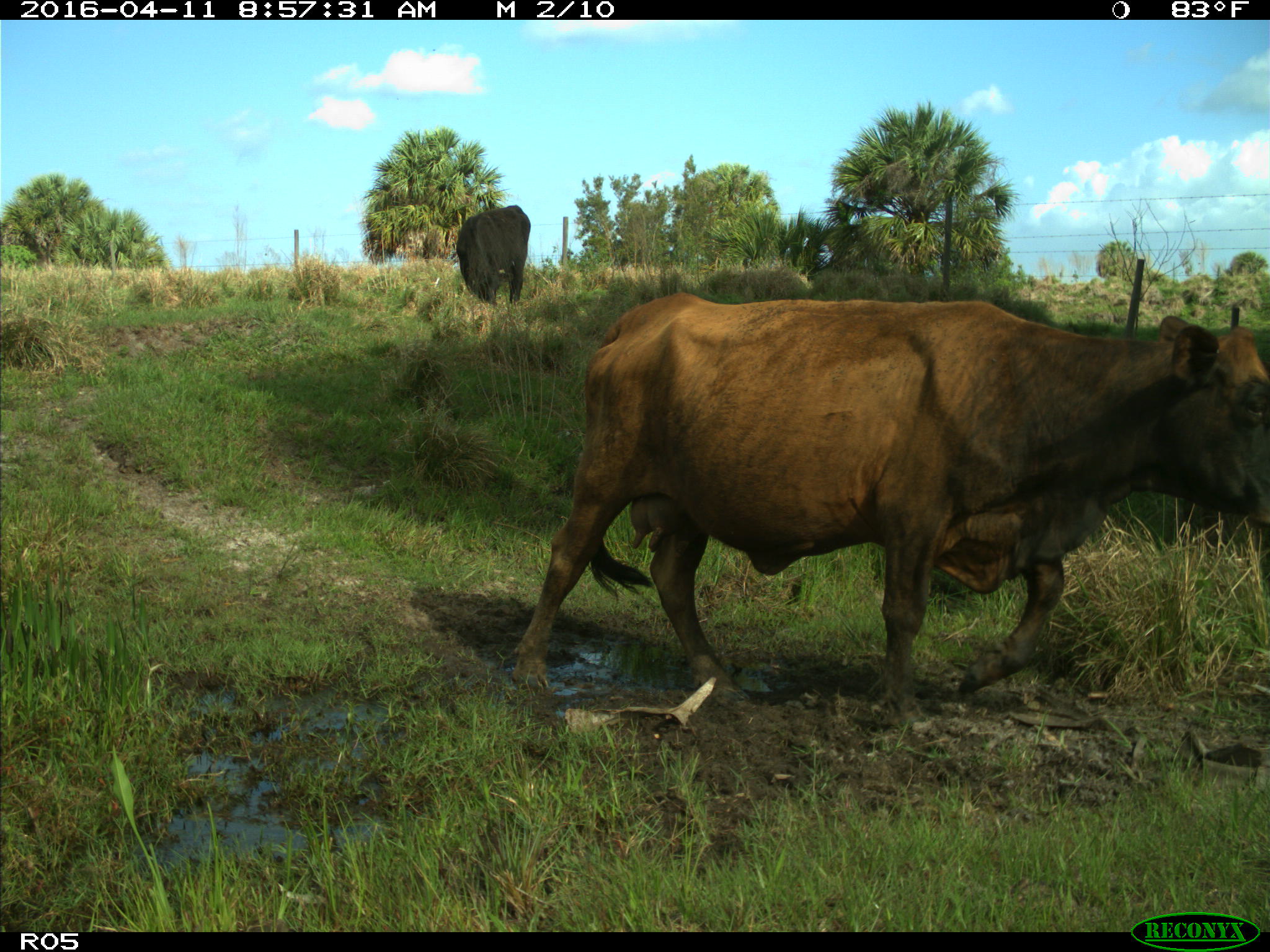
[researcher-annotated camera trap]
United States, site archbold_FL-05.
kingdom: Animalia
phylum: Chordata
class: Mammalia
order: Artiodactyla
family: Bovidae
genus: Bos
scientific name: Bos taurus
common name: domestic cow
Bos taurus (domestic cow).